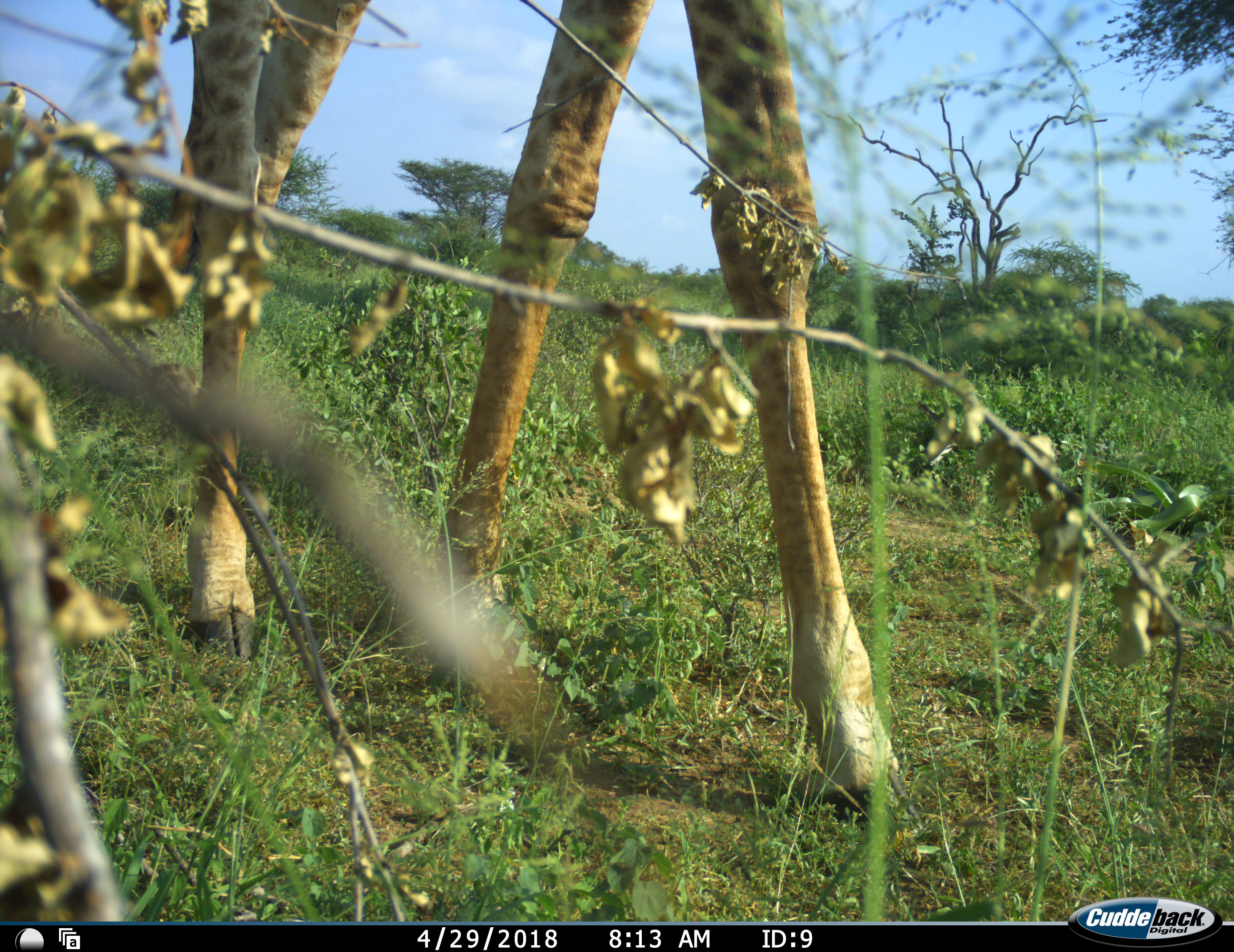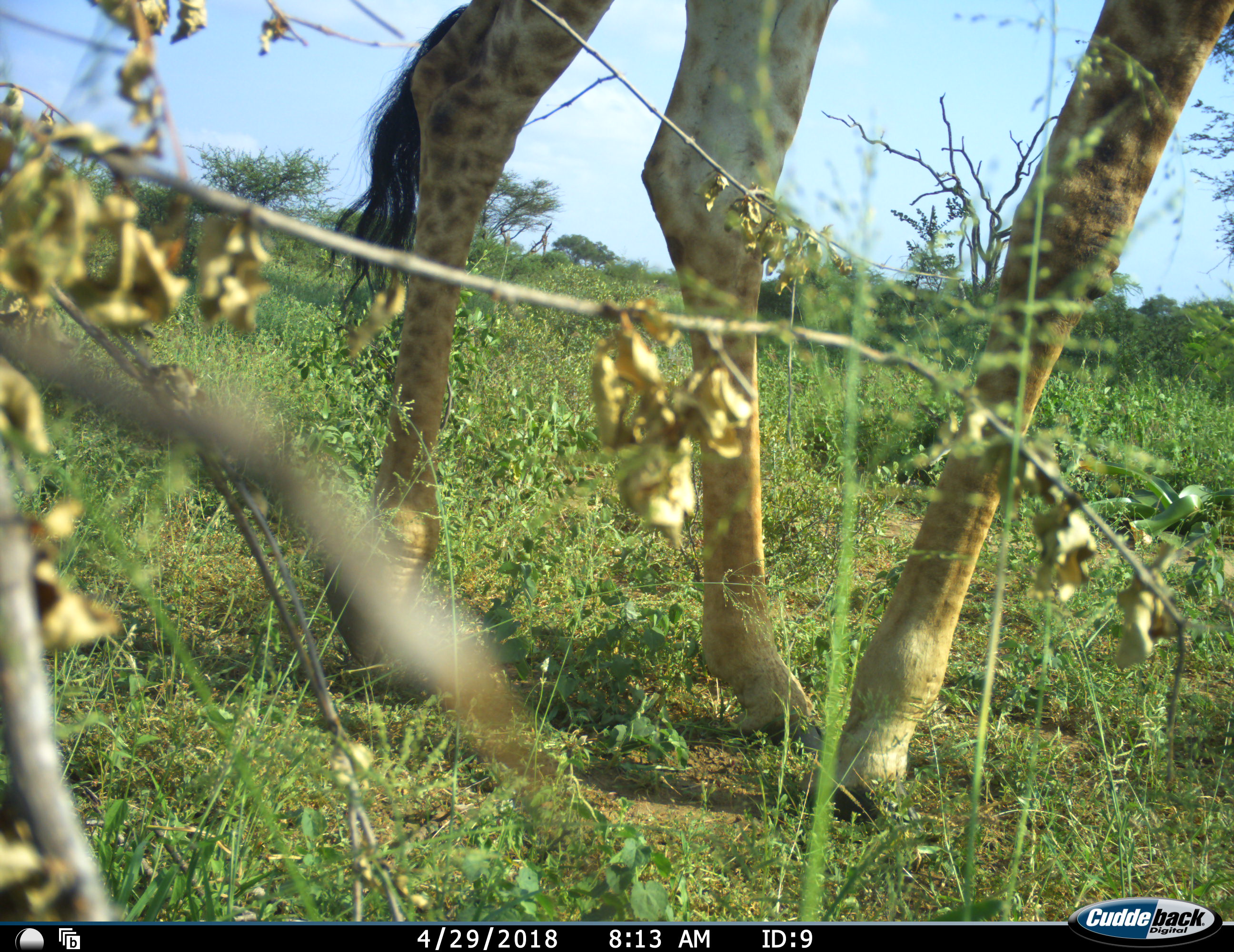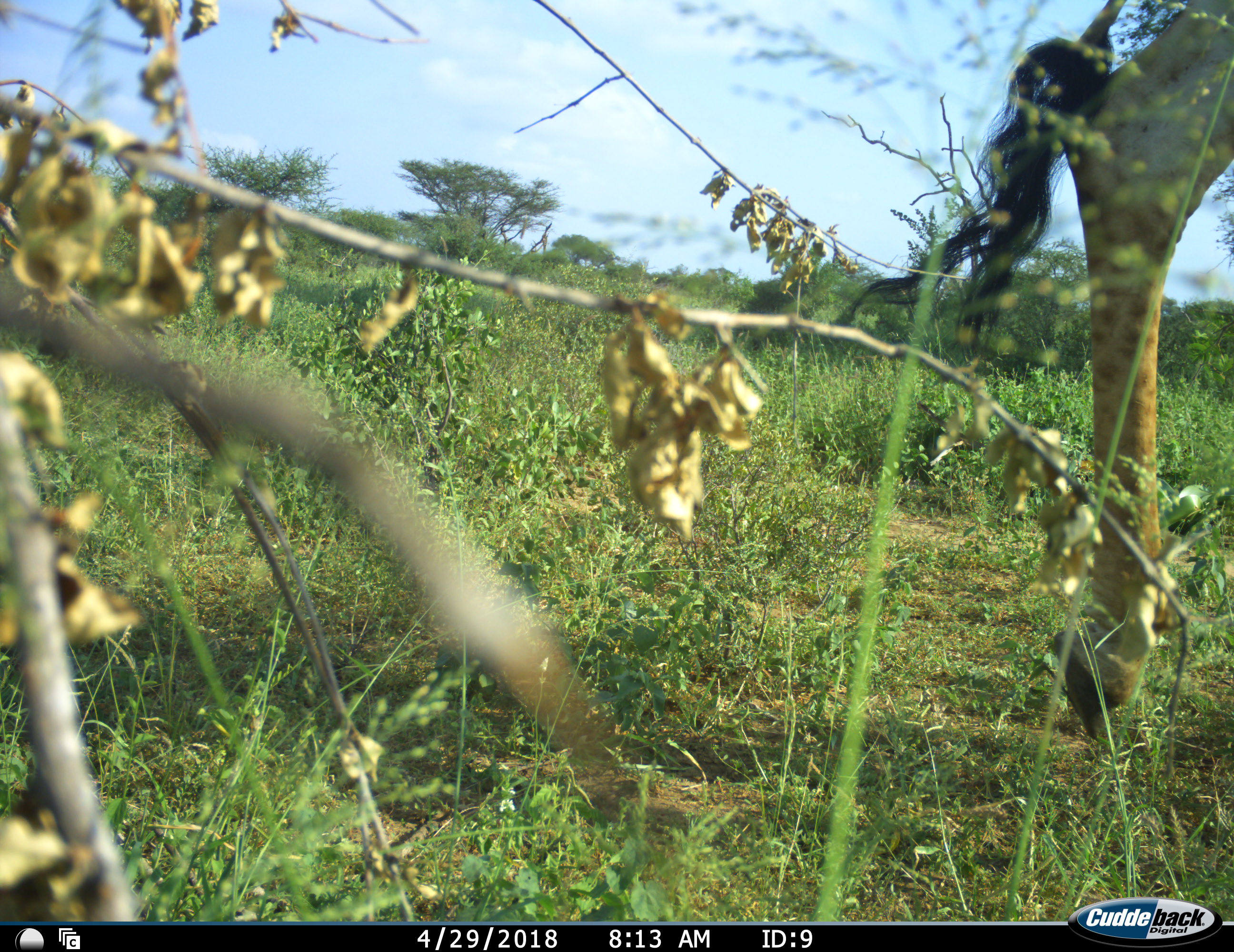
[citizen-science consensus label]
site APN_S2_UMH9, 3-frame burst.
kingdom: Animalia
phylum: Chordata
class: Mammalia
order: Artiodactyla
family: Giraffidae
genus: Giraffa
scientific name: Giraffa camelopardalis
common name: giraffe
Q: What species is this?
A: Giraffe (Giraffa camelopardalis).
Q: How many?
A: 1.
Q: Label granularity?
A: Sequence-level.